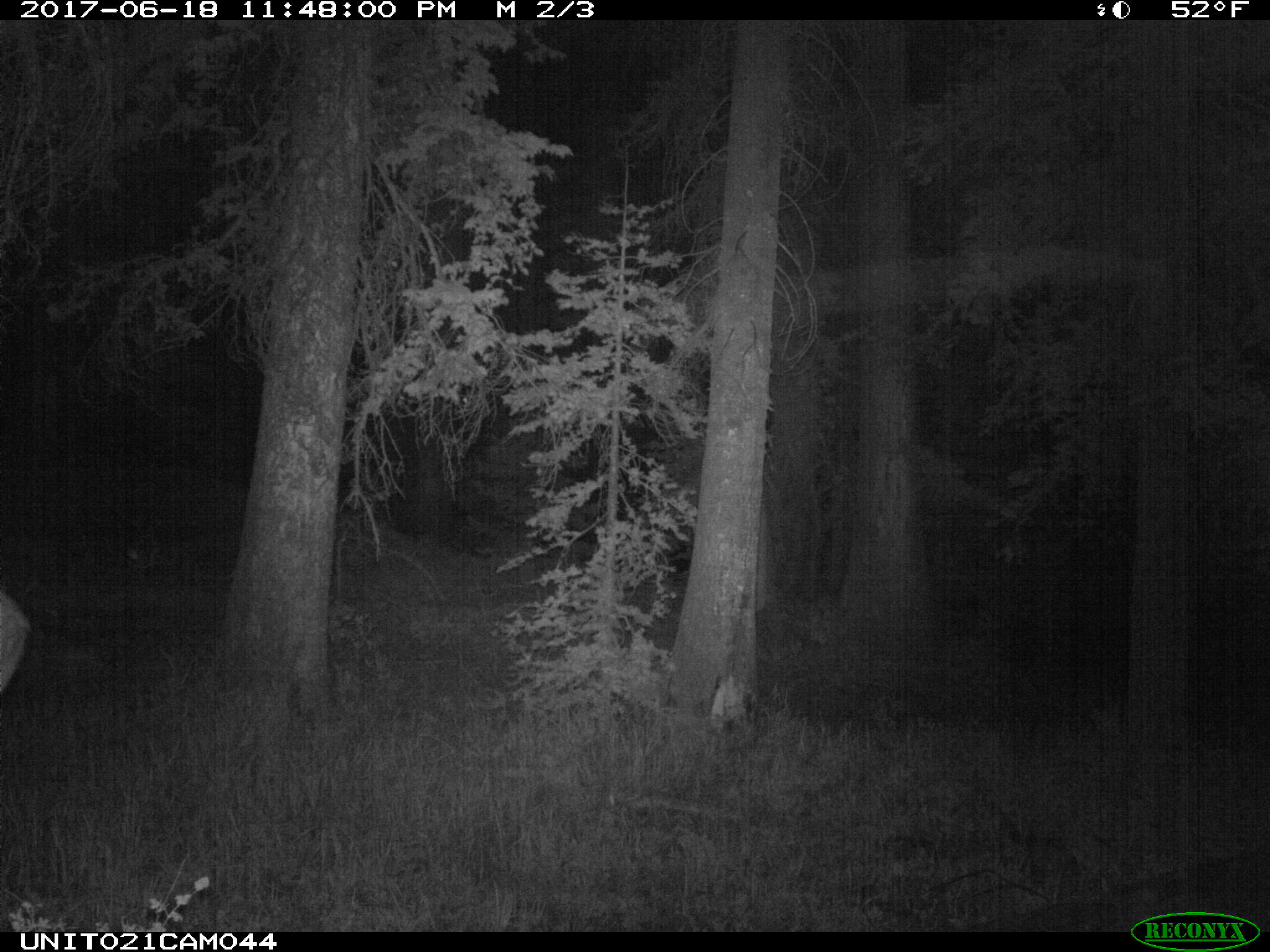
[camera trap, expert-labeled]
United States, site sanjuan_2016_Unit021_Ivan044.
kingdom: Animalia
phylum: Chordata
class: Mammalia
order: Artiodactyla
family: Cervidae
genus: Cervus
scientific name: Cervus elaphus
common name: red deer